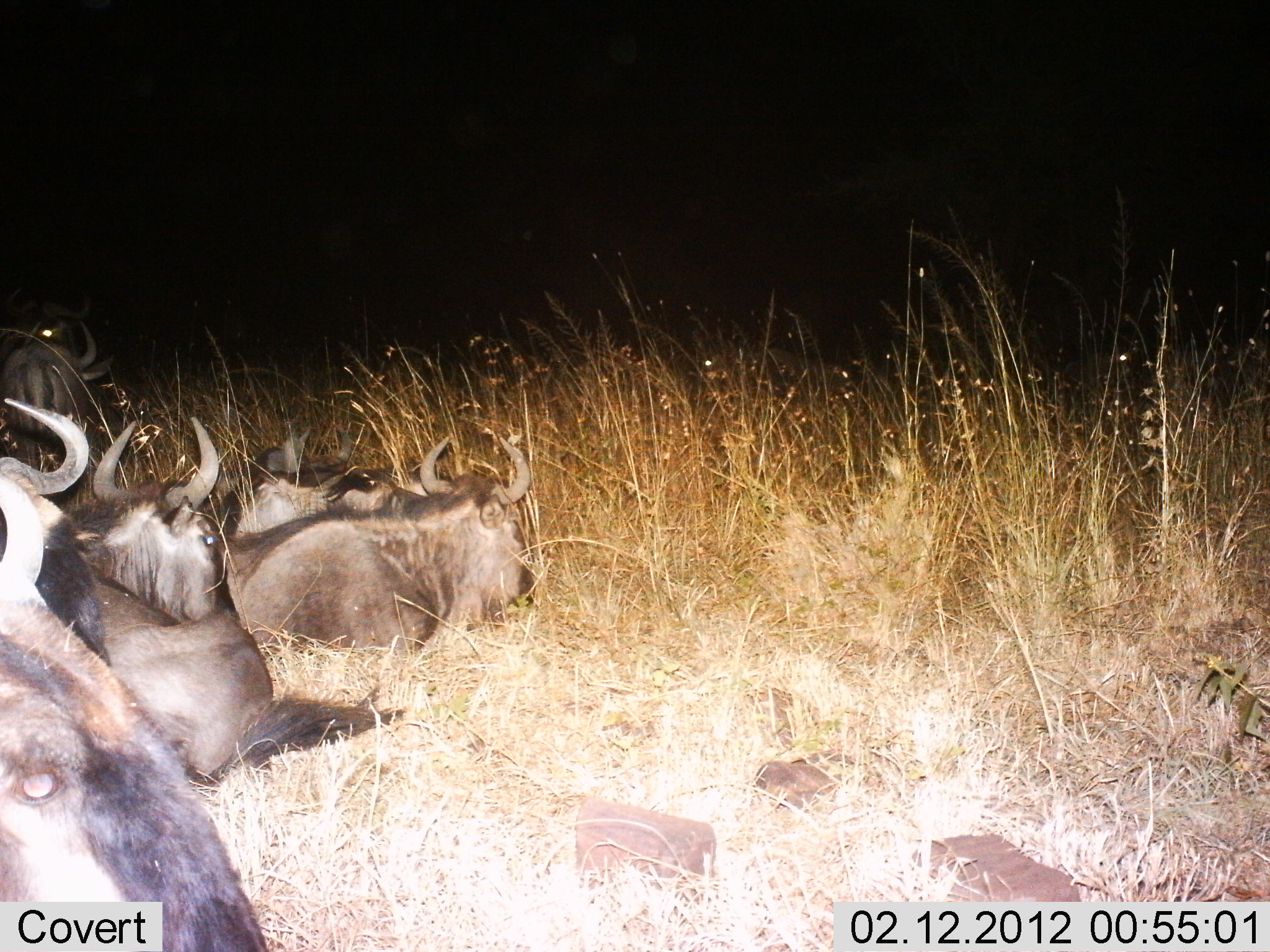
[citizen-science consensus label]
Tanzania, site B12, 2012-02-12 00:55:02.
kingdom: Animalia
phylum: Chordata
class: Mammalia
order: Artiodactyla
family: Bovidae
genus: Connochaetes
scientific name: Connochaetes taurinus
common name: blue wildebeest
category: wildebeest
Wildebeest (blue wildebeest) (Connochaetes taurinus), count 6. Behavior (volunteer vote fractions): standing 44%, resting 100%, moving 0%, interacting 0%. Young present (vote fraction): 6%. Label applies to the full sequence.